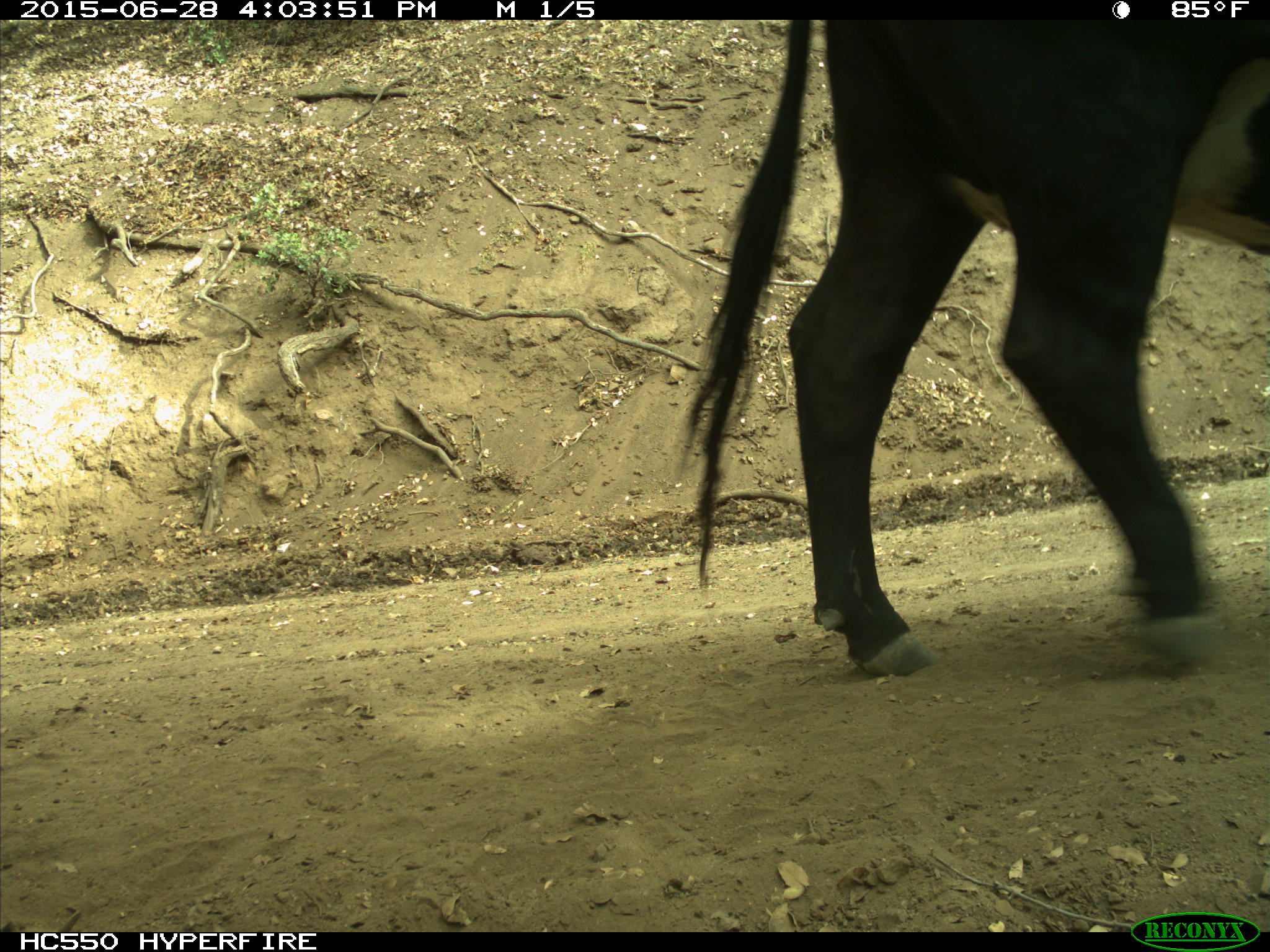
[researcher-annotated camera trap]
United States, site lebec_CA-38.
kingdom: Animalia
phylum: Chordata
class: Mammalia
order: Artiodactyla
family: Bovidae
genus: Bos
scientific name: Bos taurus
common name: domestic cow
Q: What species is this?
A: Bos taurus (domestic cow).